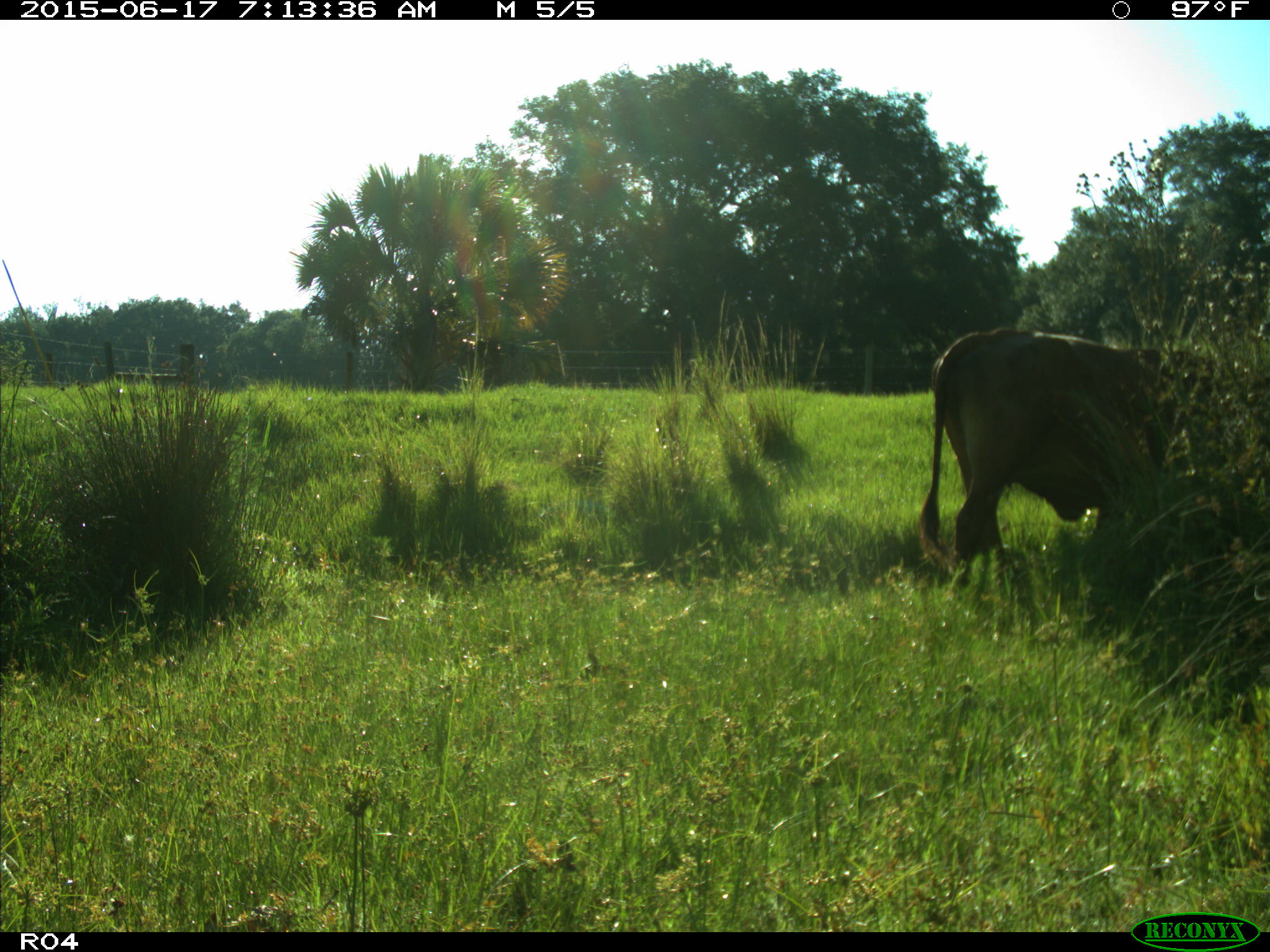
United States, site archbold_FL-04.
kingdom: Animalia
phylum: Chordata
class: Mammalia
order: Artiodactyla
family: Bovidae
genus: Bos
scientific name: Bos taurus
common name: domestic cow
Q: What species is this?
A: Bos taurus (domestic cow).